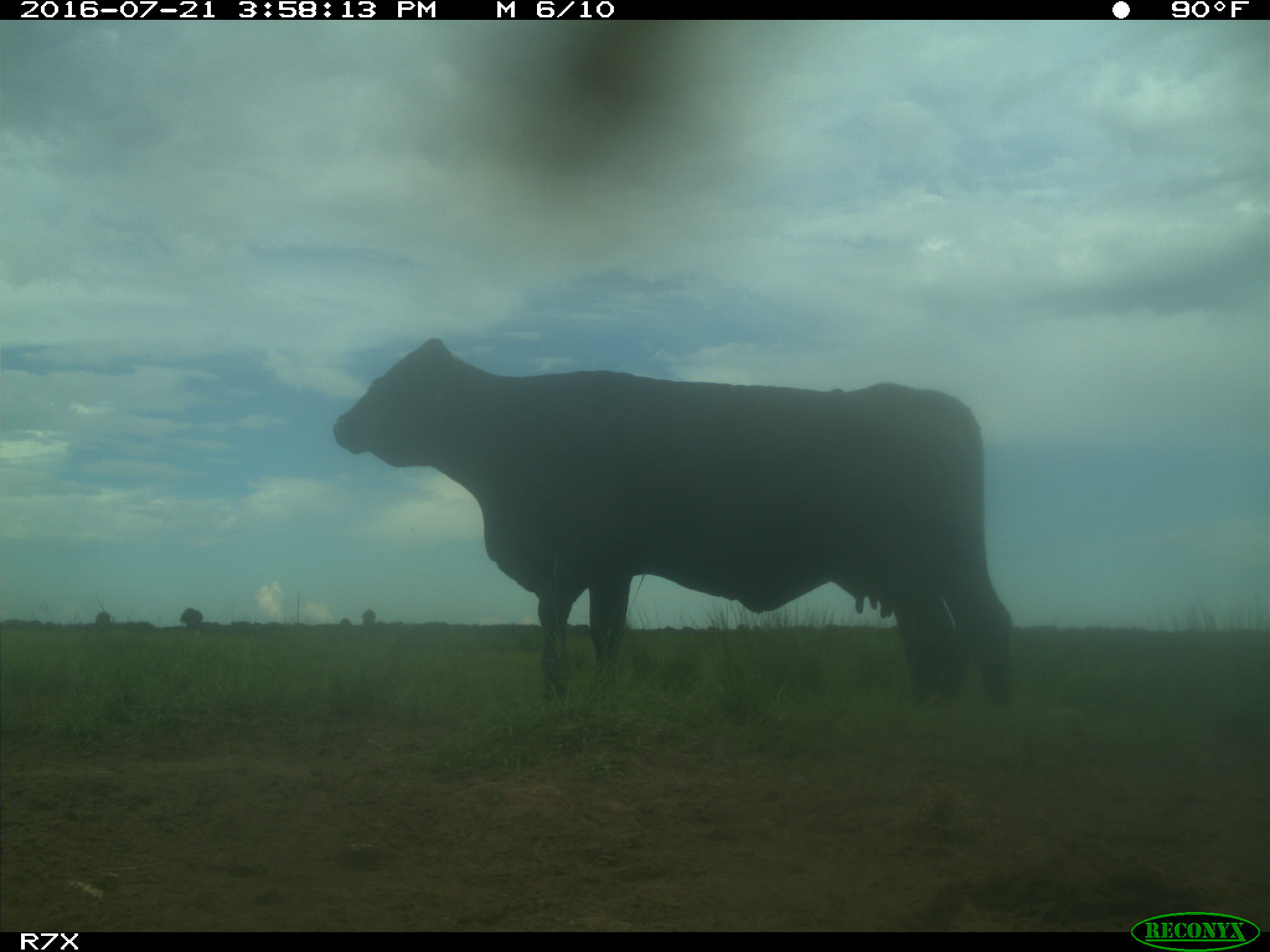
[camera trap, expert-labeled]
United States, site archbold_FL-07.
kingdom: Animalia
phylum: Chordata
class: Mammalia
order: Artiodactyla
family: Bovidae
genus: Bos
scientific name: Bos taurus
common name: domestic cow